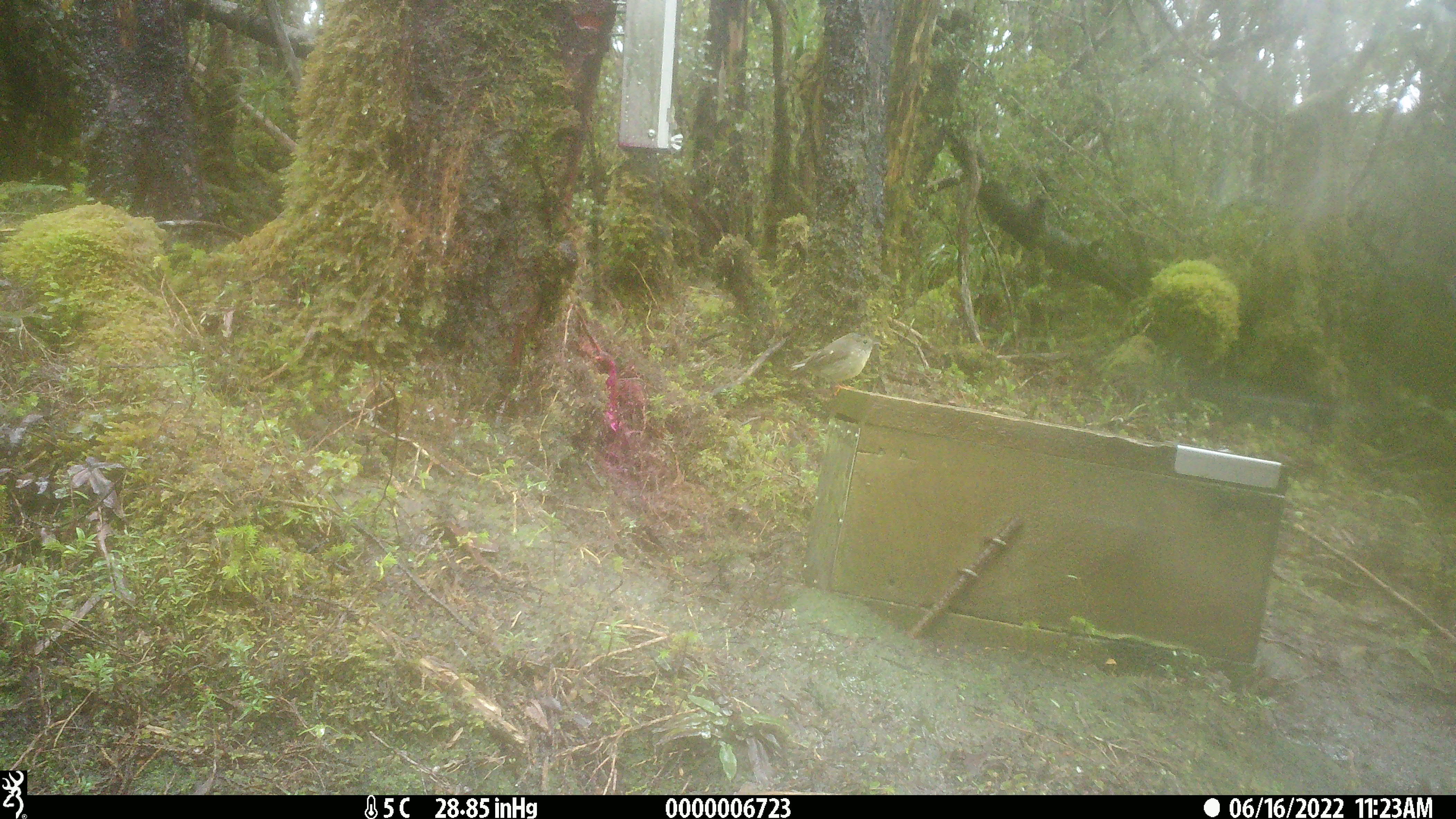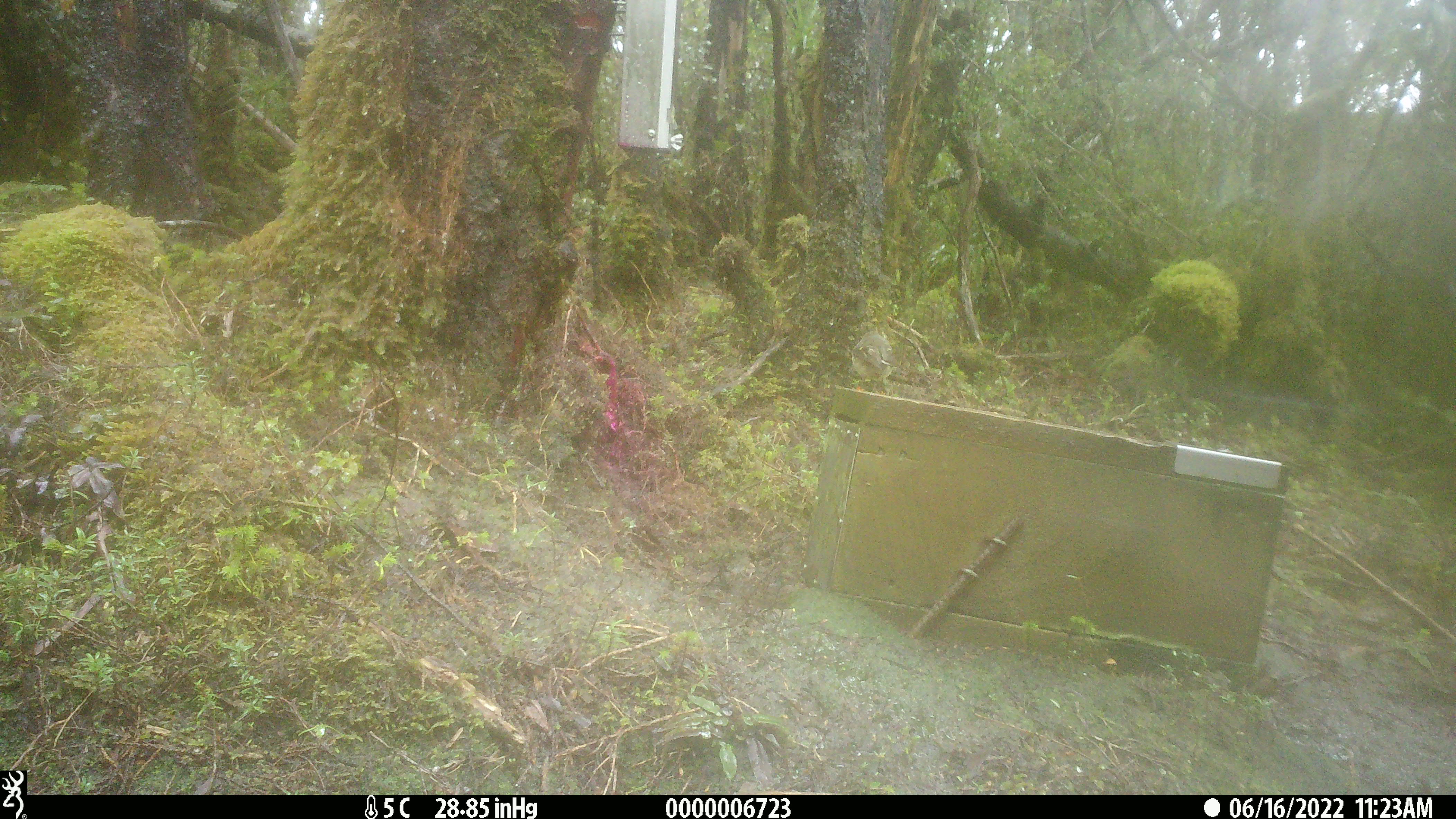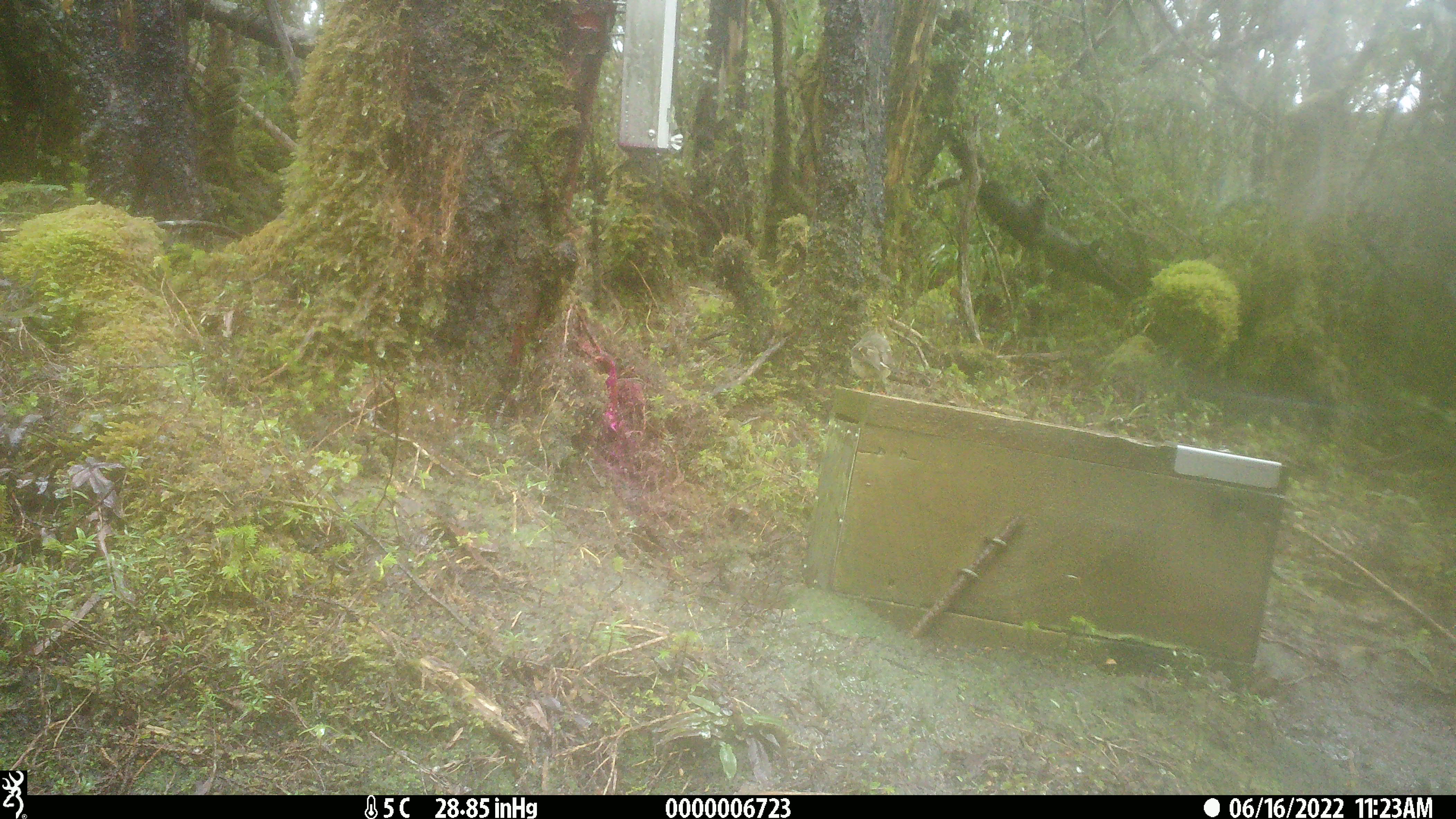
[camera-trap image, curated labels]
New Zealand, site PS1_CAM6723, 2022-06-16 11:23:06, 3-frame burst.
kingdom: Animalia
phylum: Chordata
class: Aves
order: Passeriformes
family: Petroicidae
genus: Petroica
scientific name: Petroica macrocephala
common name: tomtit